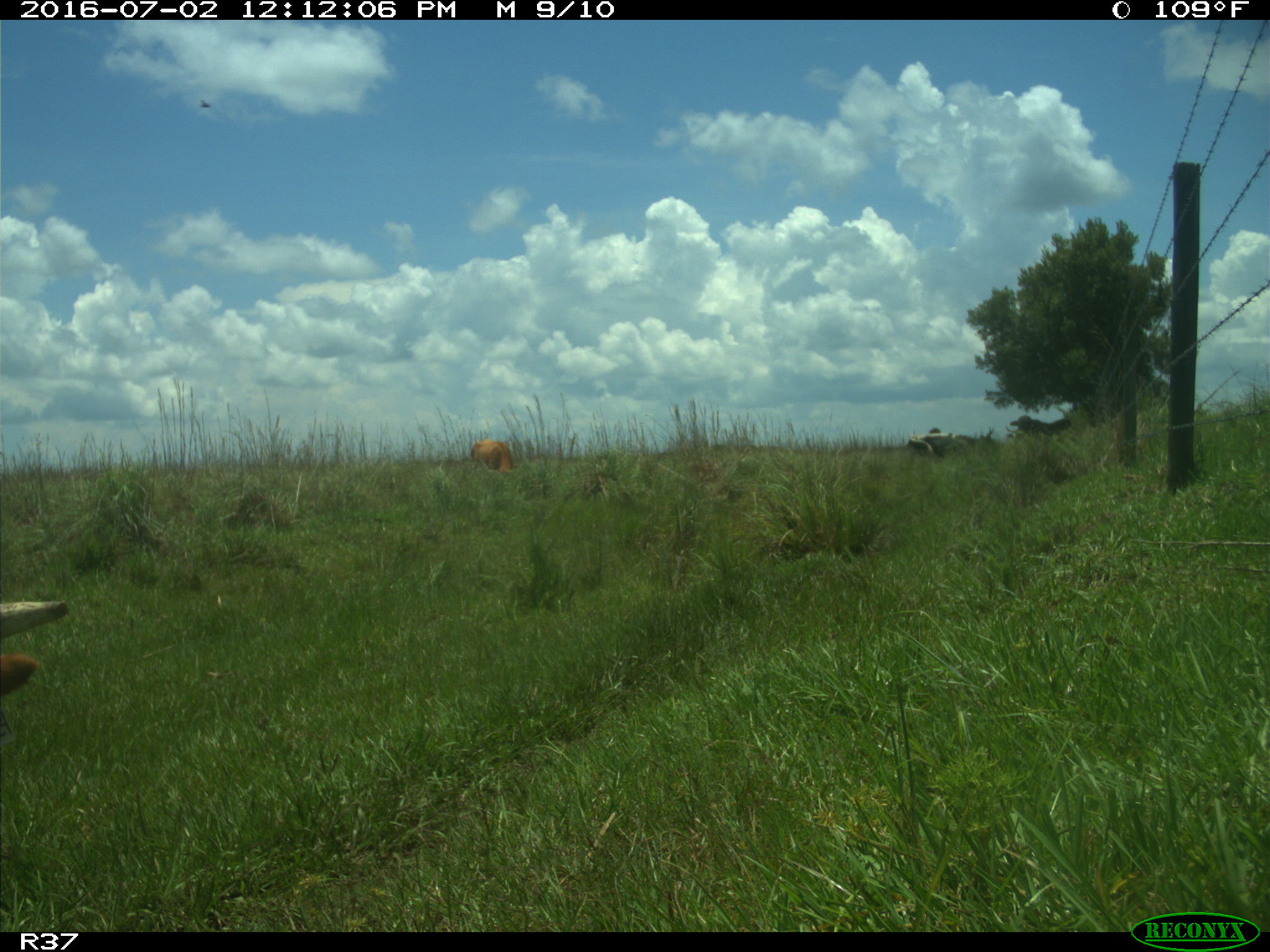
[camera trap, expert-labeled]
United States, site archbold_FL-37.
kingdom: Animalia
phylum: Chordata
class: Mammalia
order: Artiodactyla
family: Bovidae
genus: Bos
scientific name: Bos taurus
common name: domestic cow